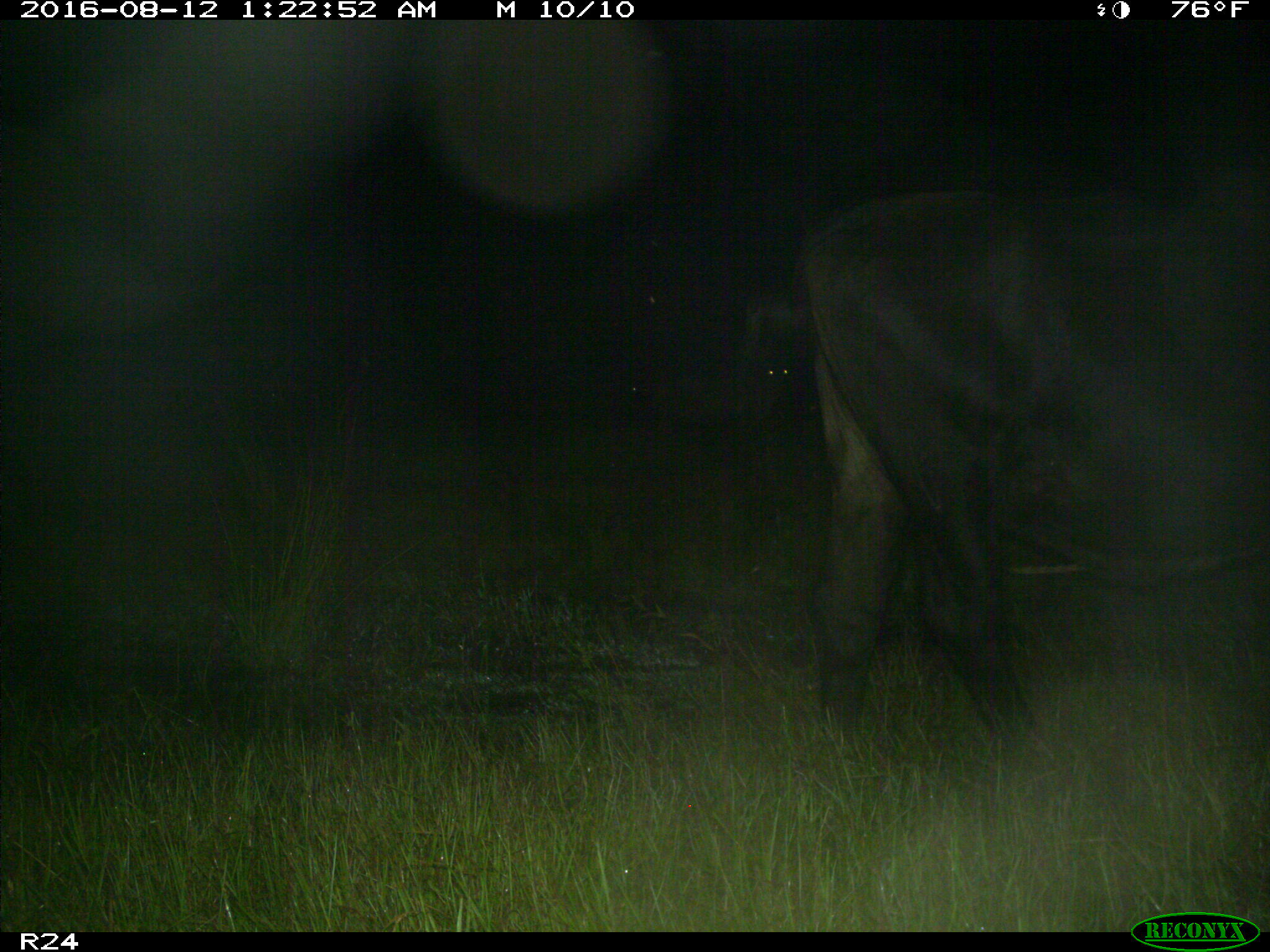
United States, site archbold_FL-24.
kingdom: Animalia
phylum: Chordata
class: Mammalia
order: Artiodactyla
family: Bovidae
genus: Bos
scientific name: Bos taurus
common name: domestic cow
Bos taurus (domestic cow).